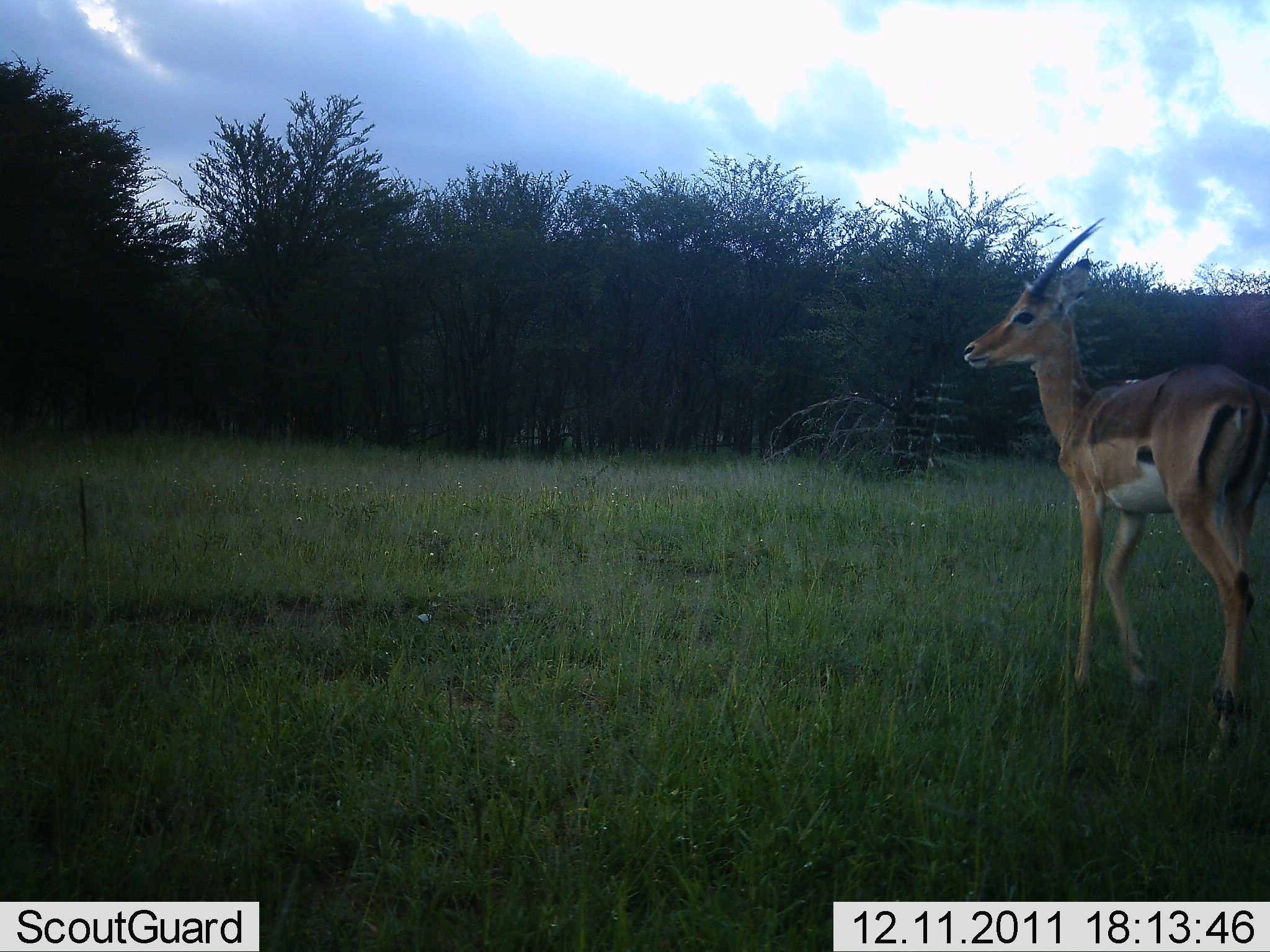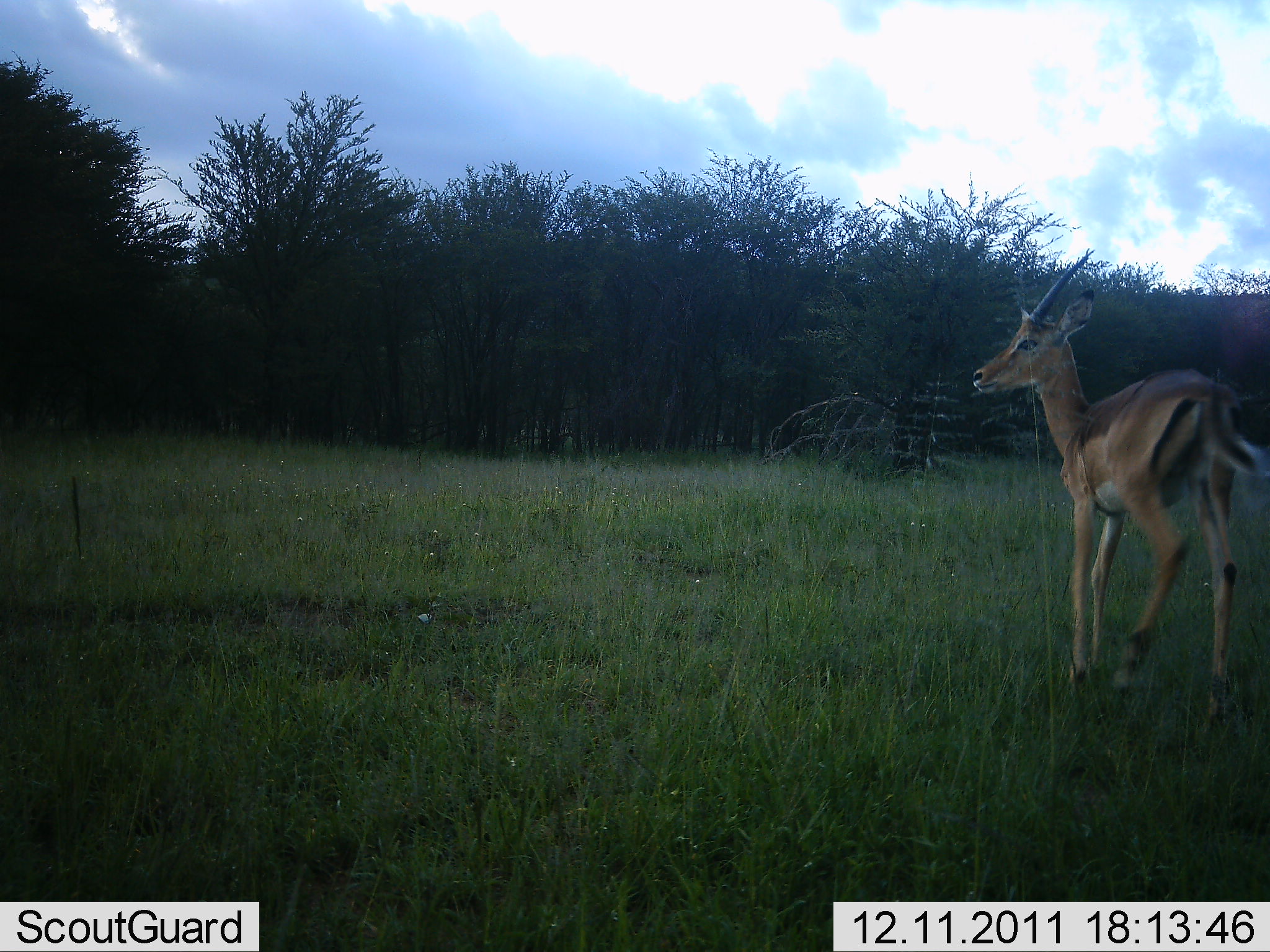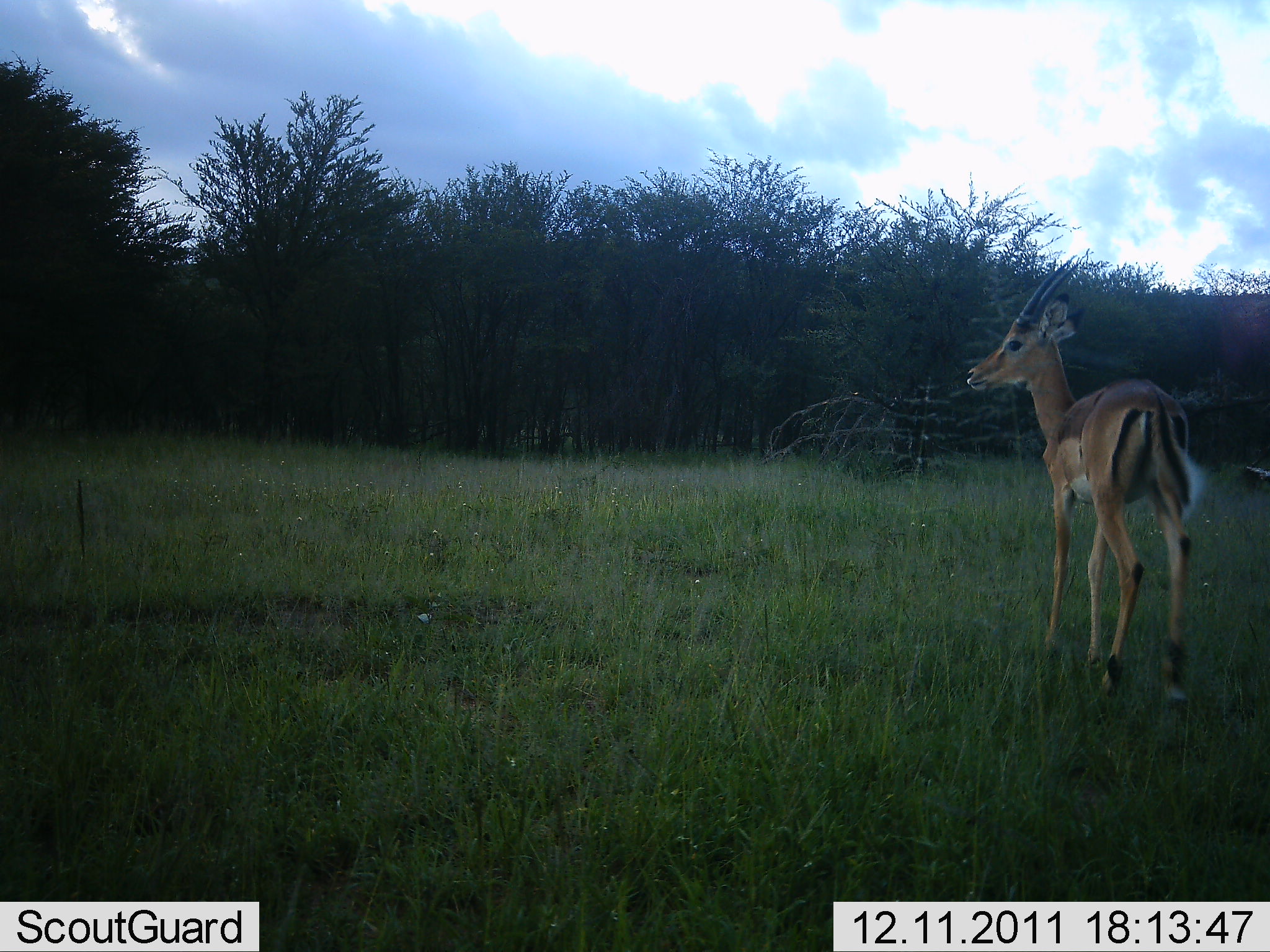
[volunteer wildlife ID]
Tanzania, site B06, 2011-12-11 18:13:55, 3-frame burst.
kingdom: Animalia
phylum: Chordata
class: Mammalia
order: Artiodactyla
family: Bovidae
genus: Nanger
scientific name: Nanger granti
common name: grant's gazelle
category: gazellegrants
Gazellegrants (grant's gazelle) (Nanger granti), count 1. Behavior (volunteer vote fractions): standing 50%, resting 0%, moving 50%, interacting 0%. Young present (vote fraction): 0%. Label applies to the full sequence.